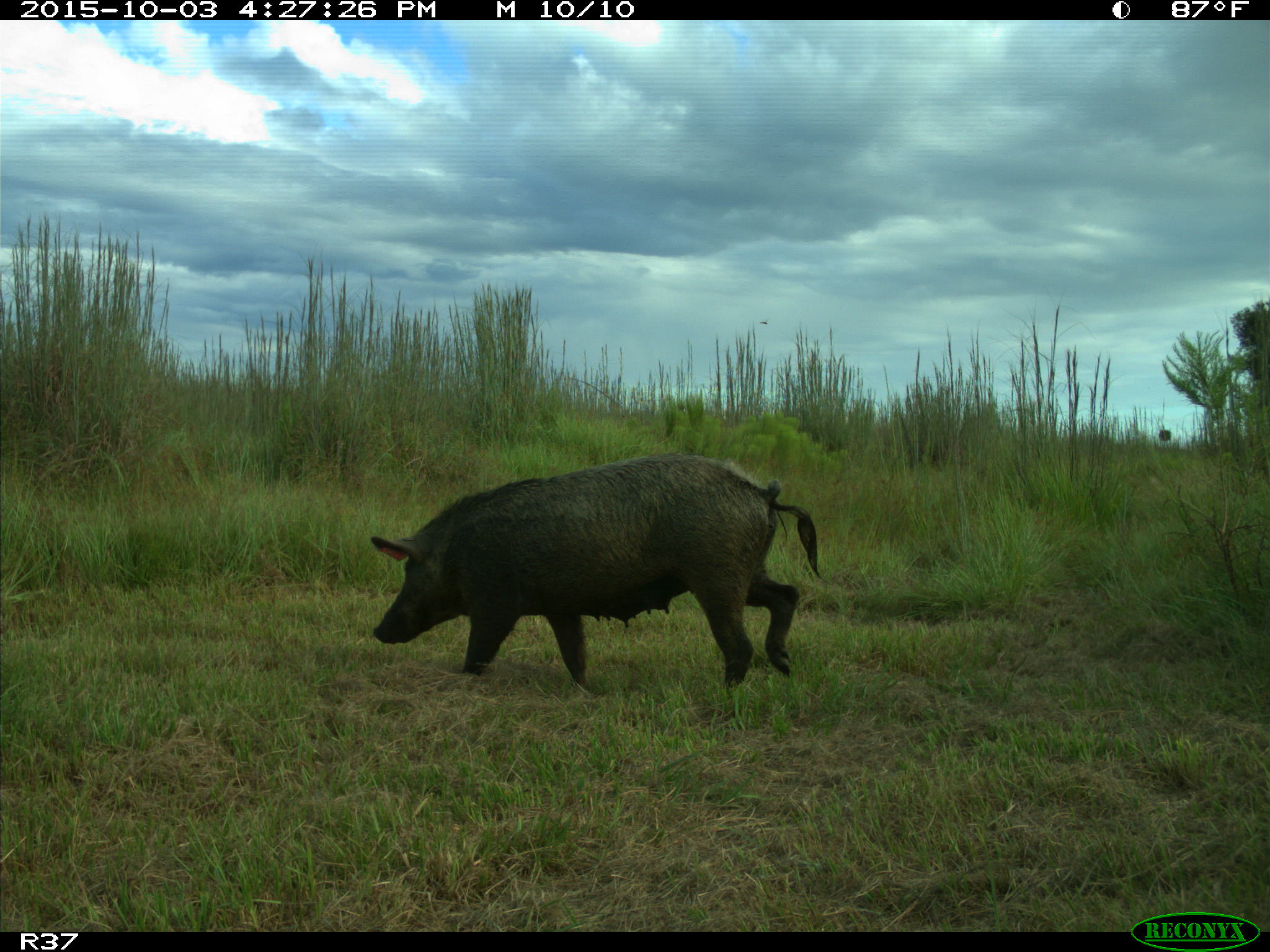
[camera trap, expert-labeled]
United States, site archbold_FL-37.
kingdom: Animalia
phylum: Chordata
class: Mammalia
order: Artiodactyla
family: Suidae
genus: Sus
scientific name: Sus scrofa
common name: wild boar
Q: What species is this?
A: Sus scrofa (wild boar).